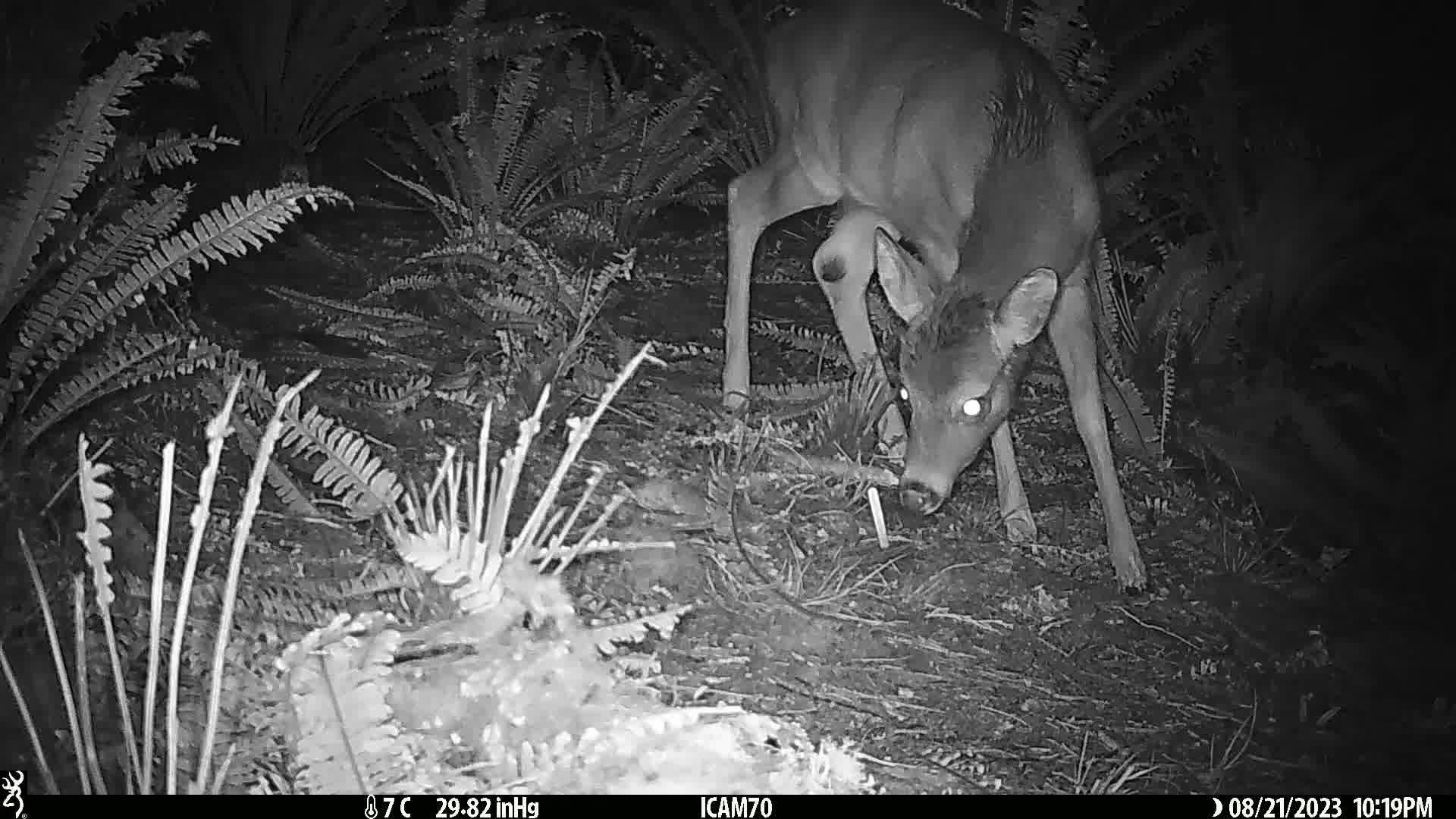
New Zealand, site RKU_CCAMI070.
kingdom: Animalia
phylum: Chordata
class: Mammalia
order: Artiodactyla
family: Cervidae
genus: Odocoileus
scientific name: Odocoileus virginianus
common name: white-tailed deer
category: white tailed deer